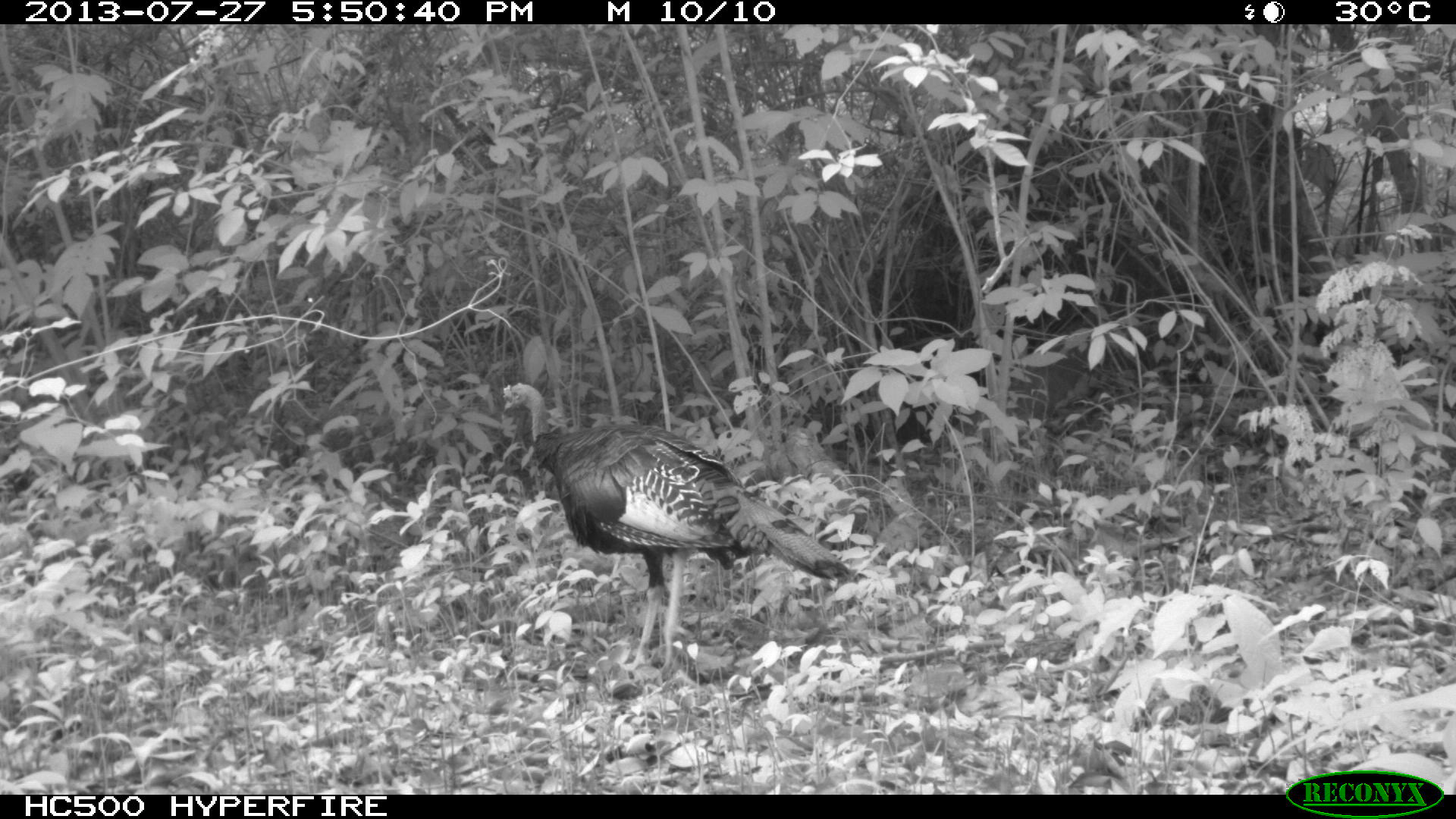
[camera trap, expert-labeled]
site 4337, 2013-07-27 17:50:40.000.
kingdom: Animalia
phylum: Chordata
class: Aves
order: Galliformes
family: Phasianidae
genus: Meleagris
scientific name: Meleagris ocellata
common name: ocellated turkey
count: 1